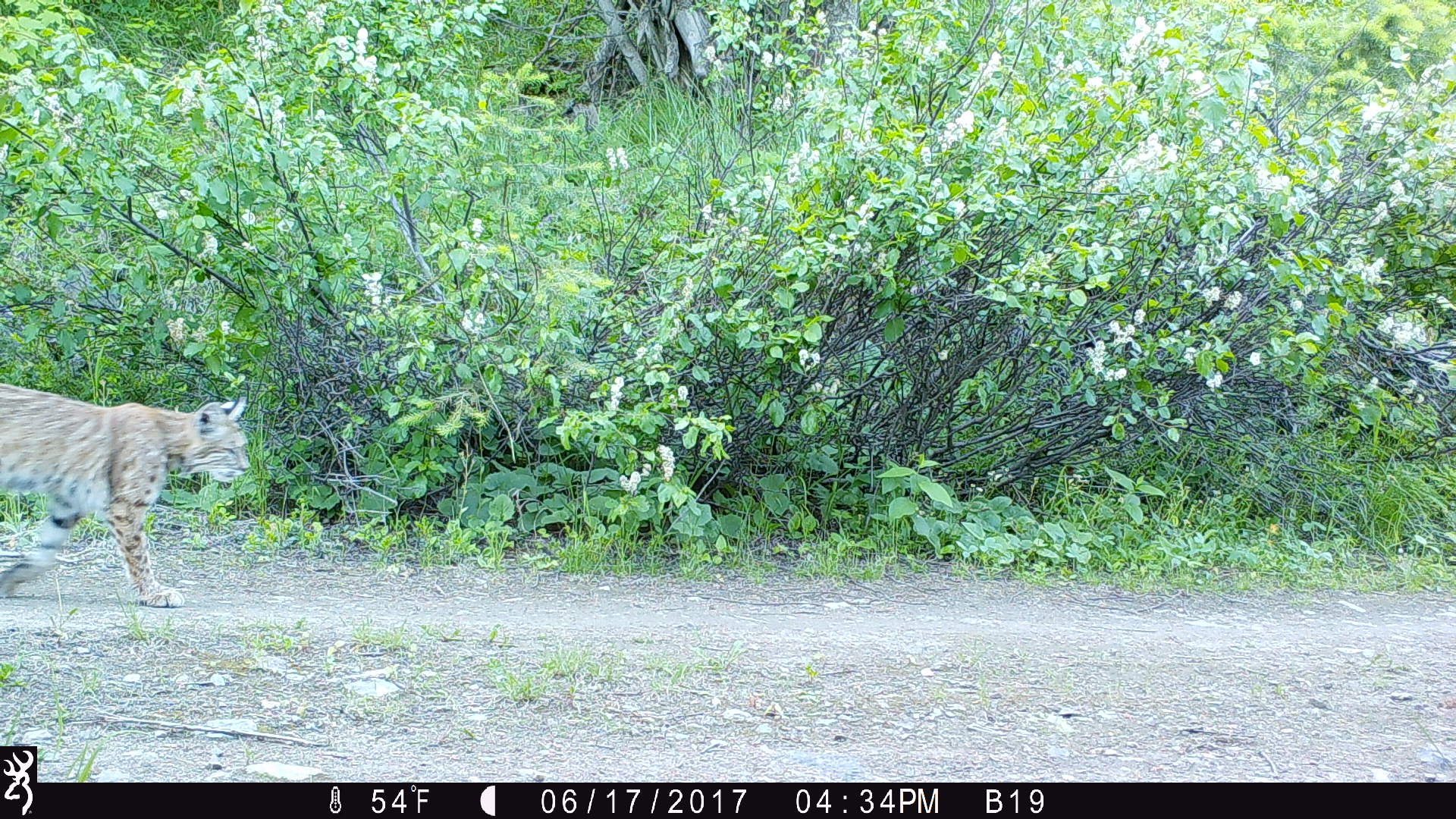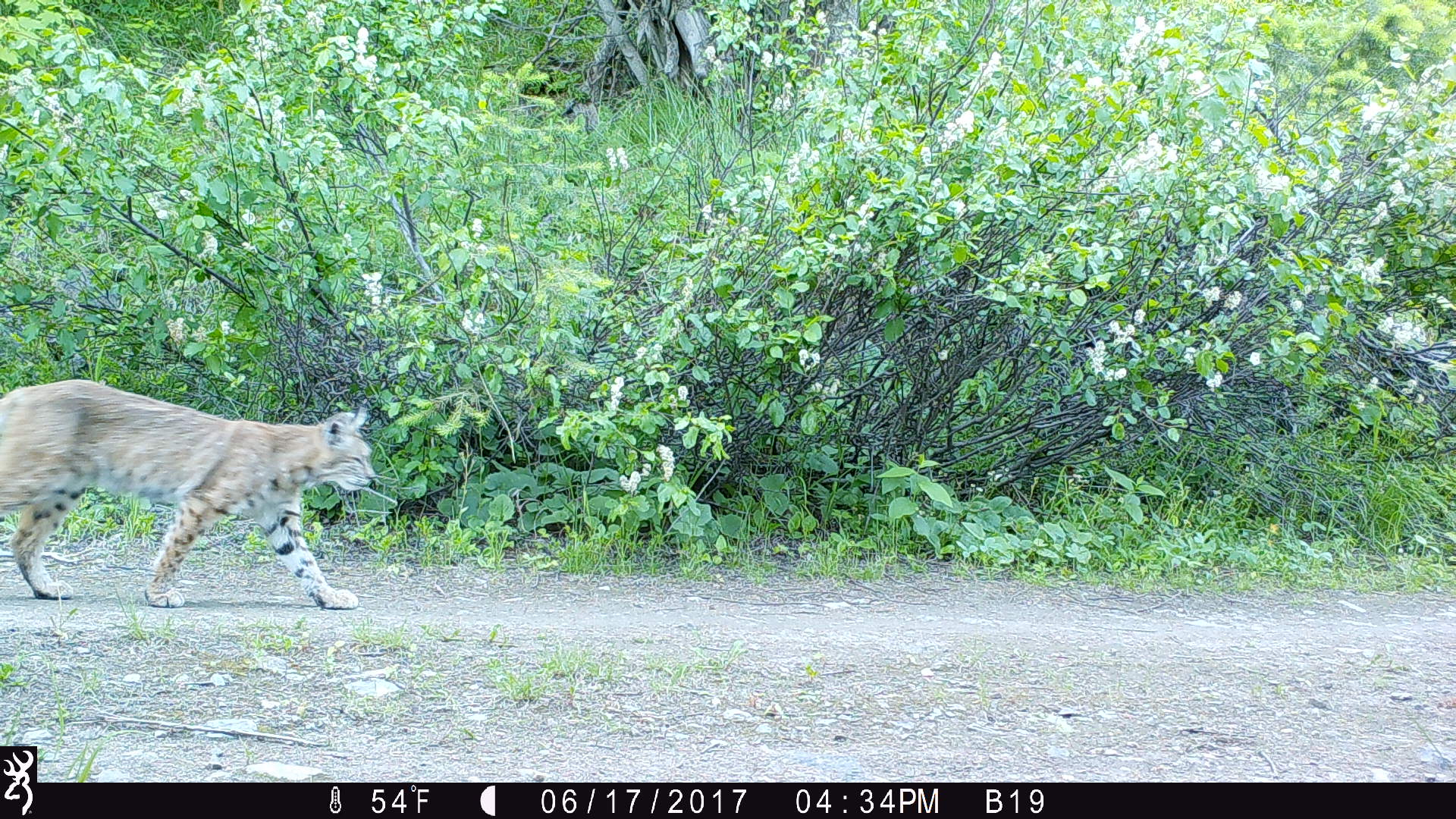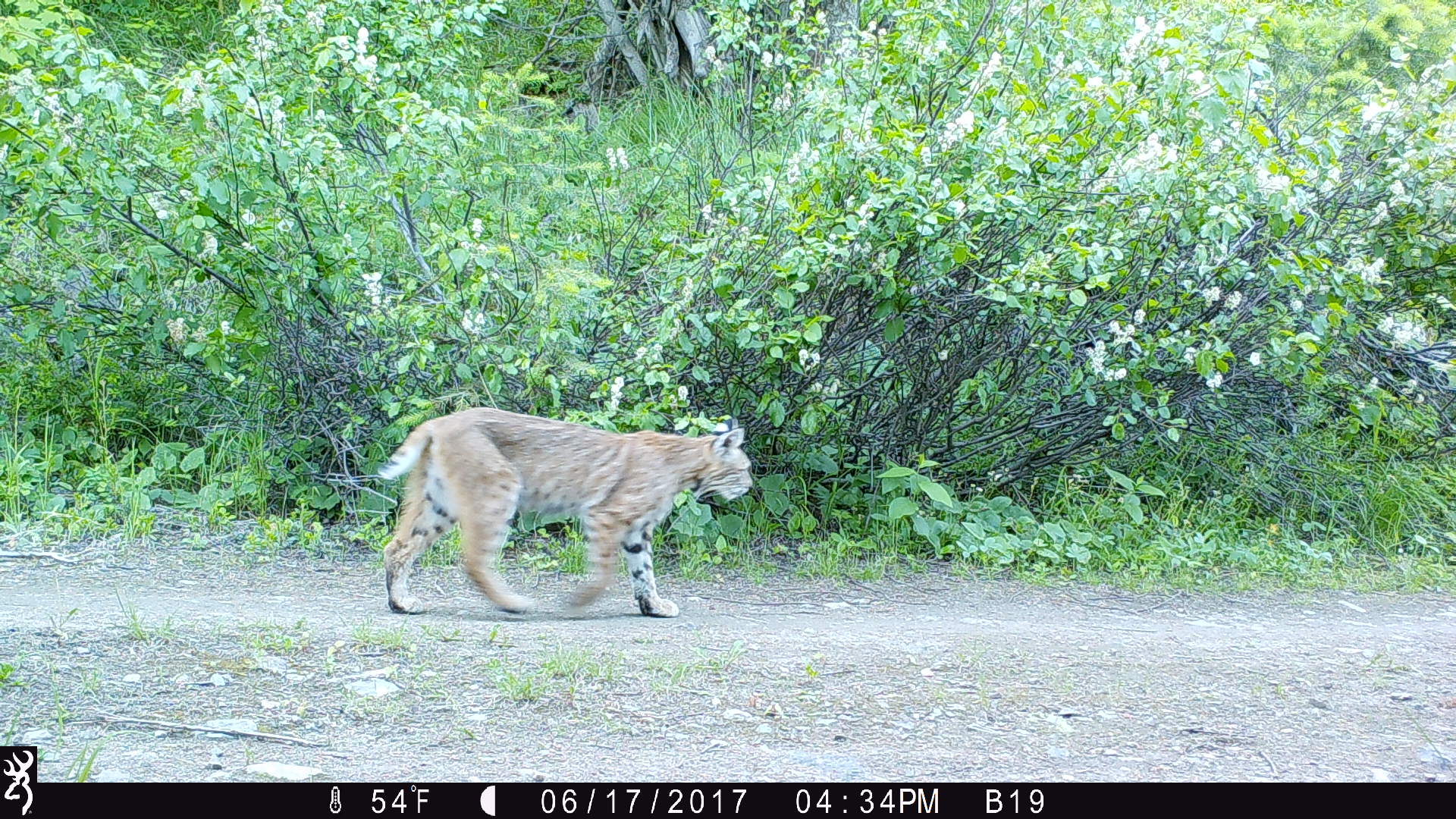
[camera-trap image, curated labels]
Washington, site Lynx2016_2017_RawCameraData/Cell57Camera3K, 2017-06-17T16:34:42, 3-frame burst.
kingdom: Animalia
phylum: Chordata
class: Mammalia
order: Carnivora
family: Felidae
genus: Lynx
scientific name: Lynx rufus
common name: bobcat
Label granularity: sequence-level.